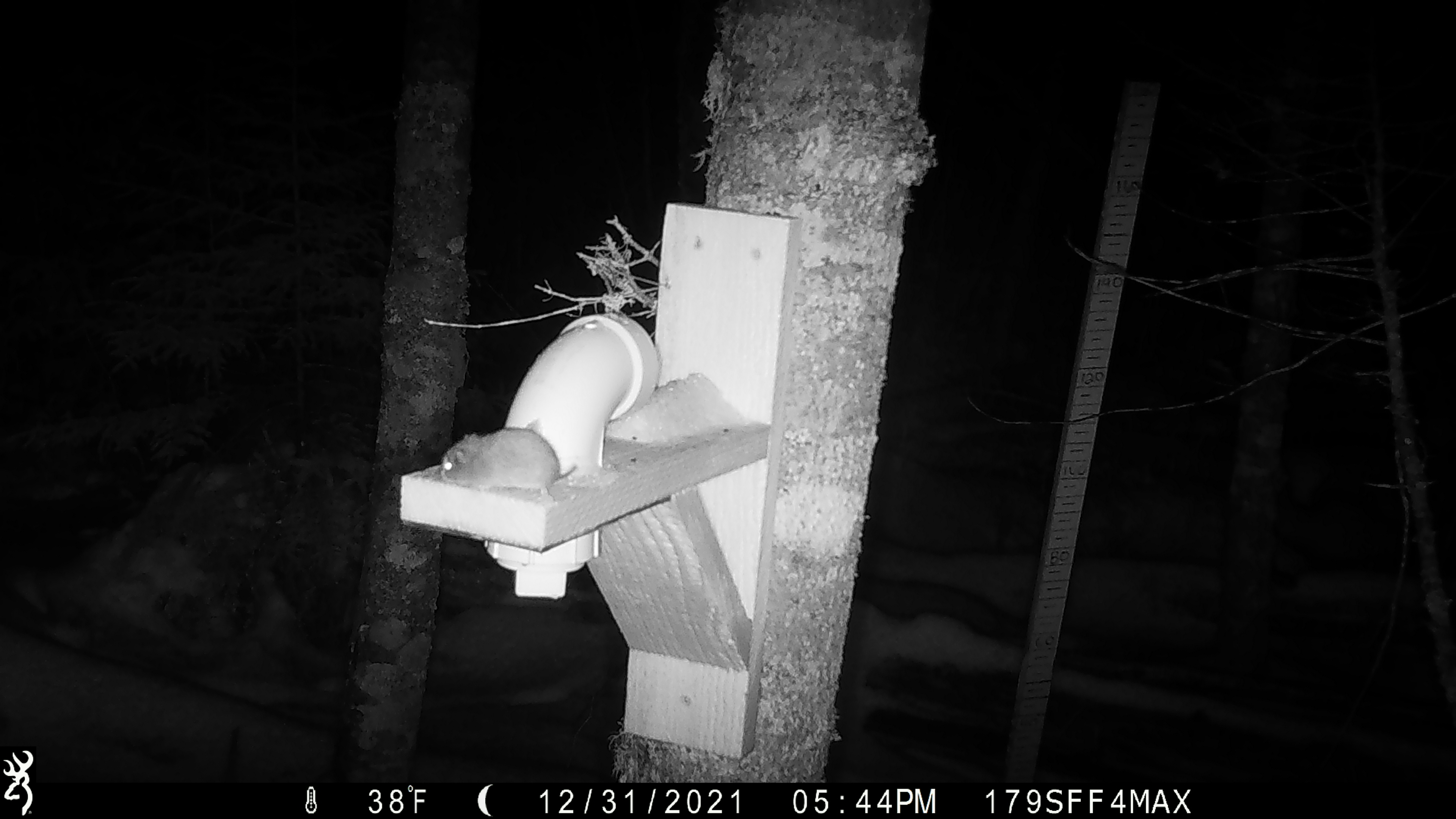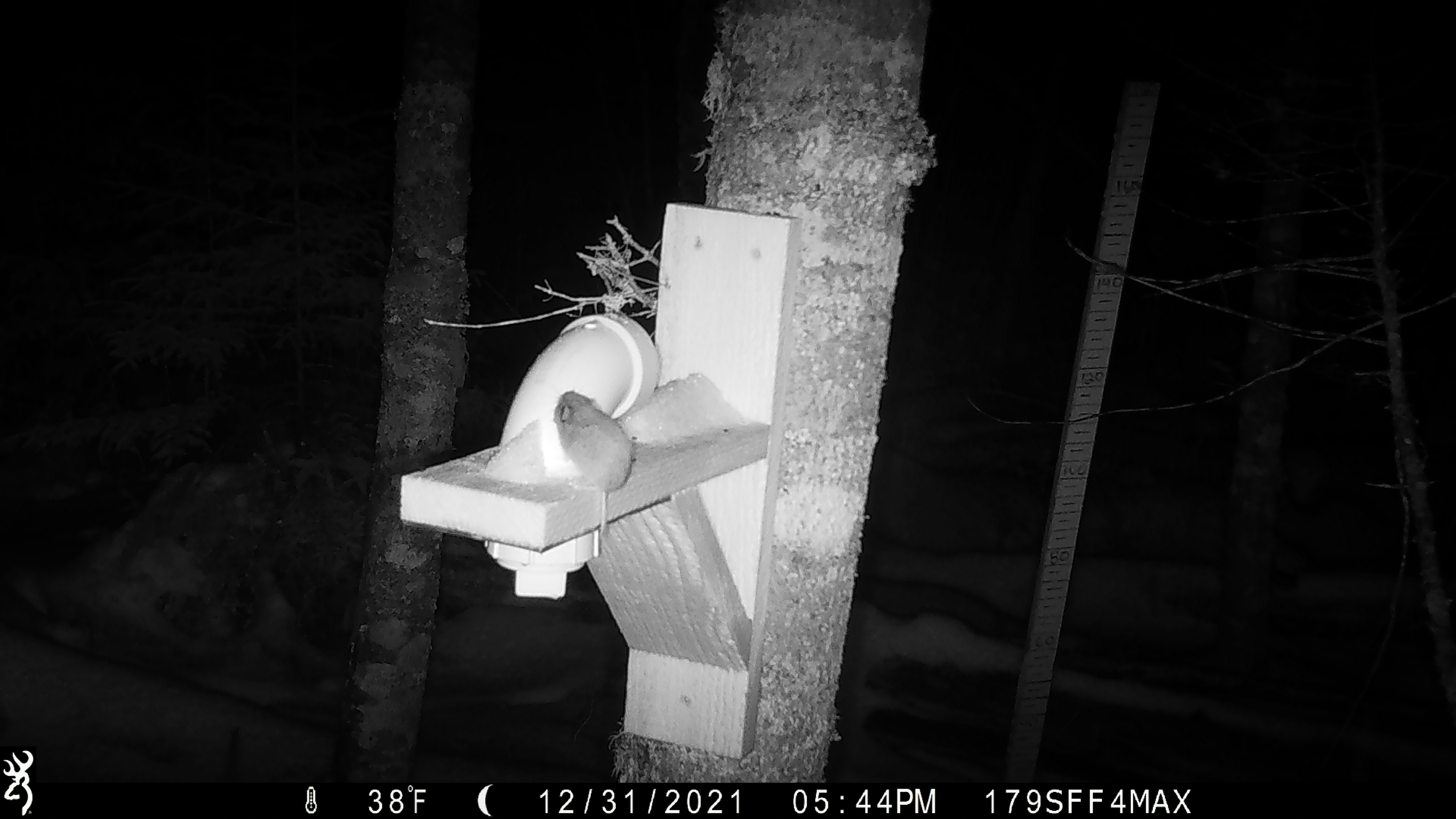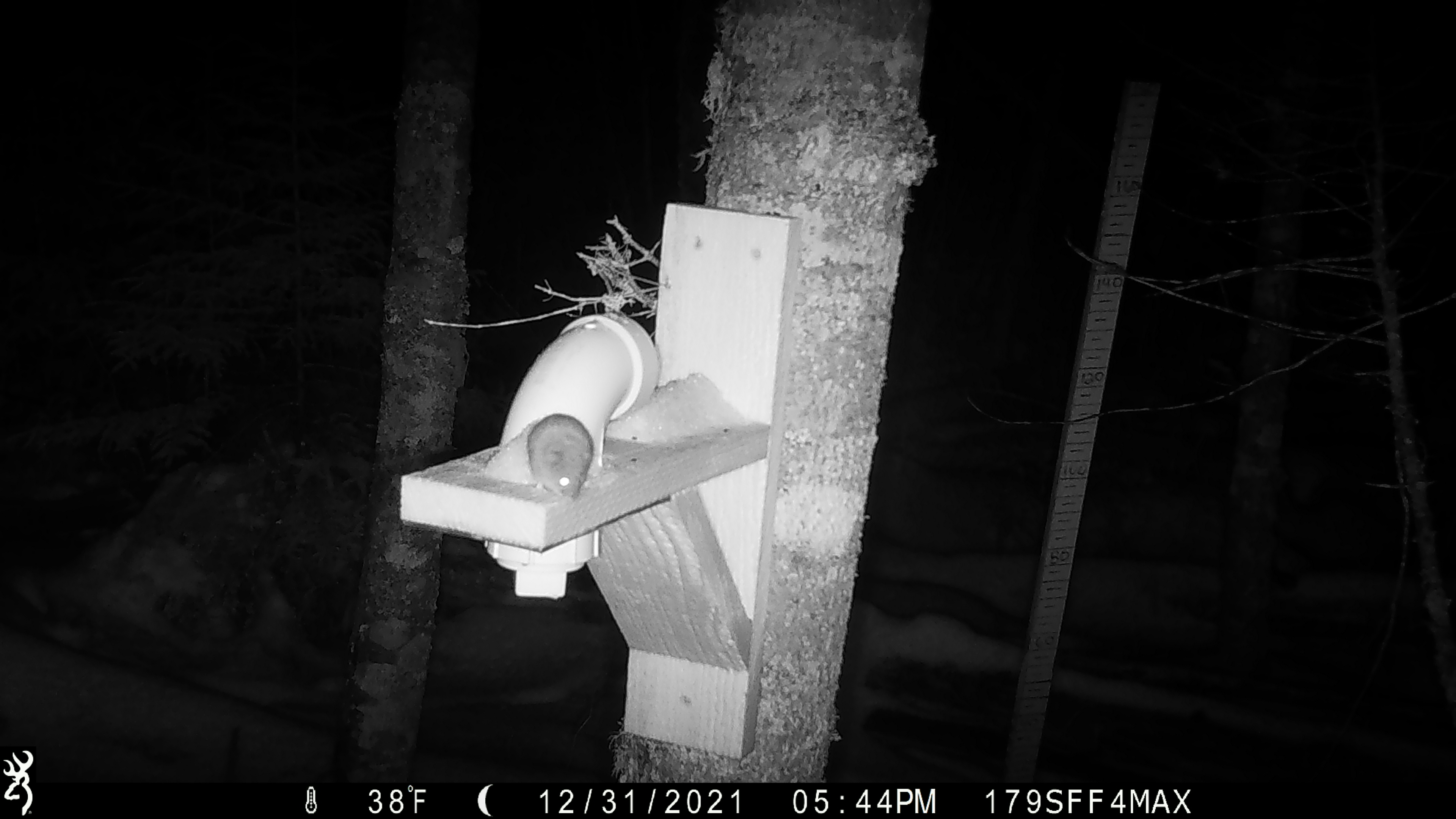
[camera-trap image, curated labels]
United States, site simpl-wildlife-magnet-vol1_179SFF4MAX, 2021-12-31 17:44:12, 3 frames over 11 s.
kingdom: Animalia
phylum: Chordata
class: Mammalia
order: Rodentia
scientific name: Rodentia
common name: mouse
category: mouse sp.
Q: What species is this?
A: Mouse sp. (mouse) (Rodentia).